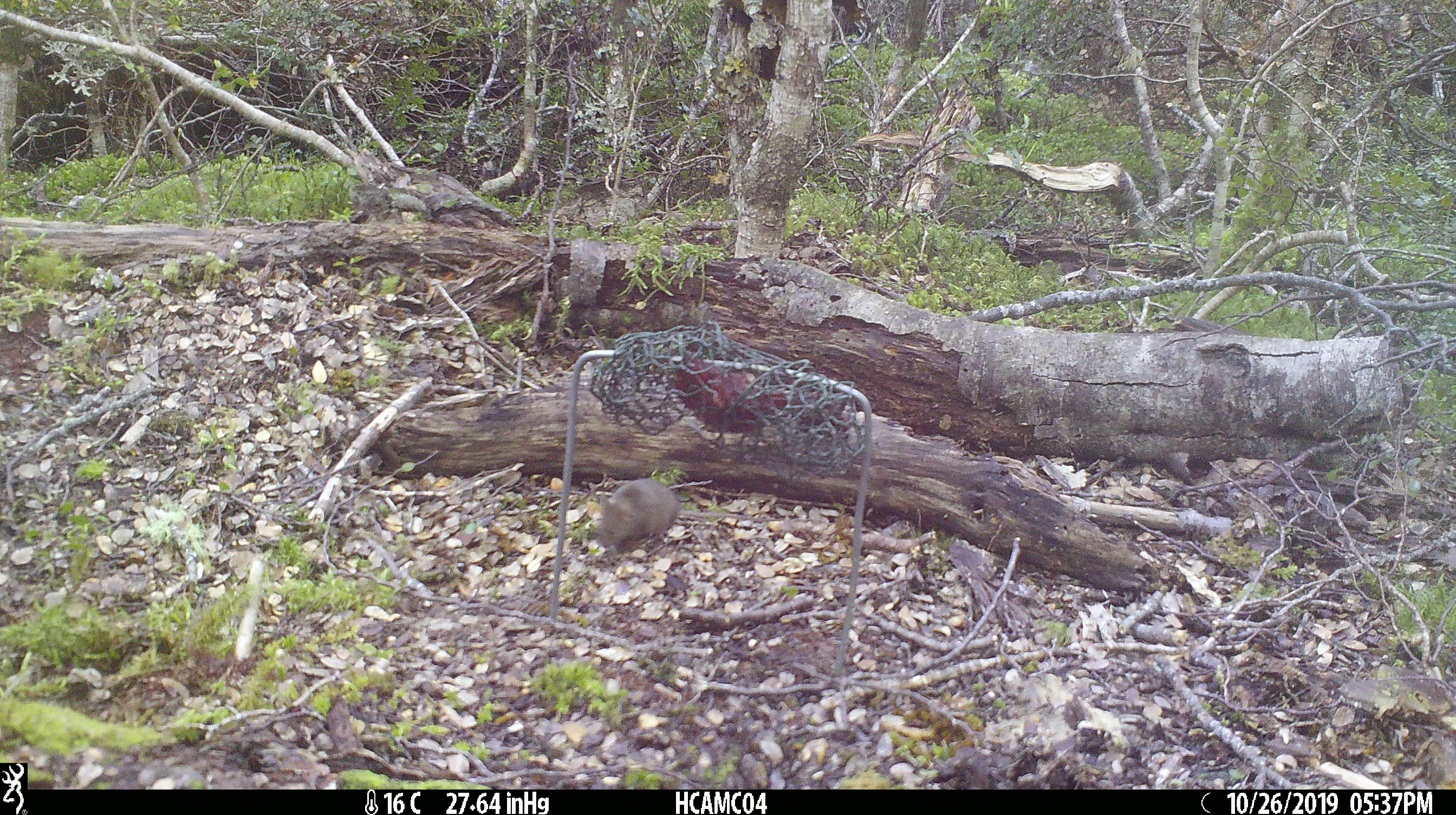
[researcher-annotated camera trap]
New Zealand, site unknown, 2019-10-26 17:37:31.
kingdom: Animalia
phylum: Chordata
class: Mammalia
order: Rodentia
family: Muridae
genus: Mus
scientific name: Mus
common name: mouse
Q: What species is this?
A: Mouse (Mus).